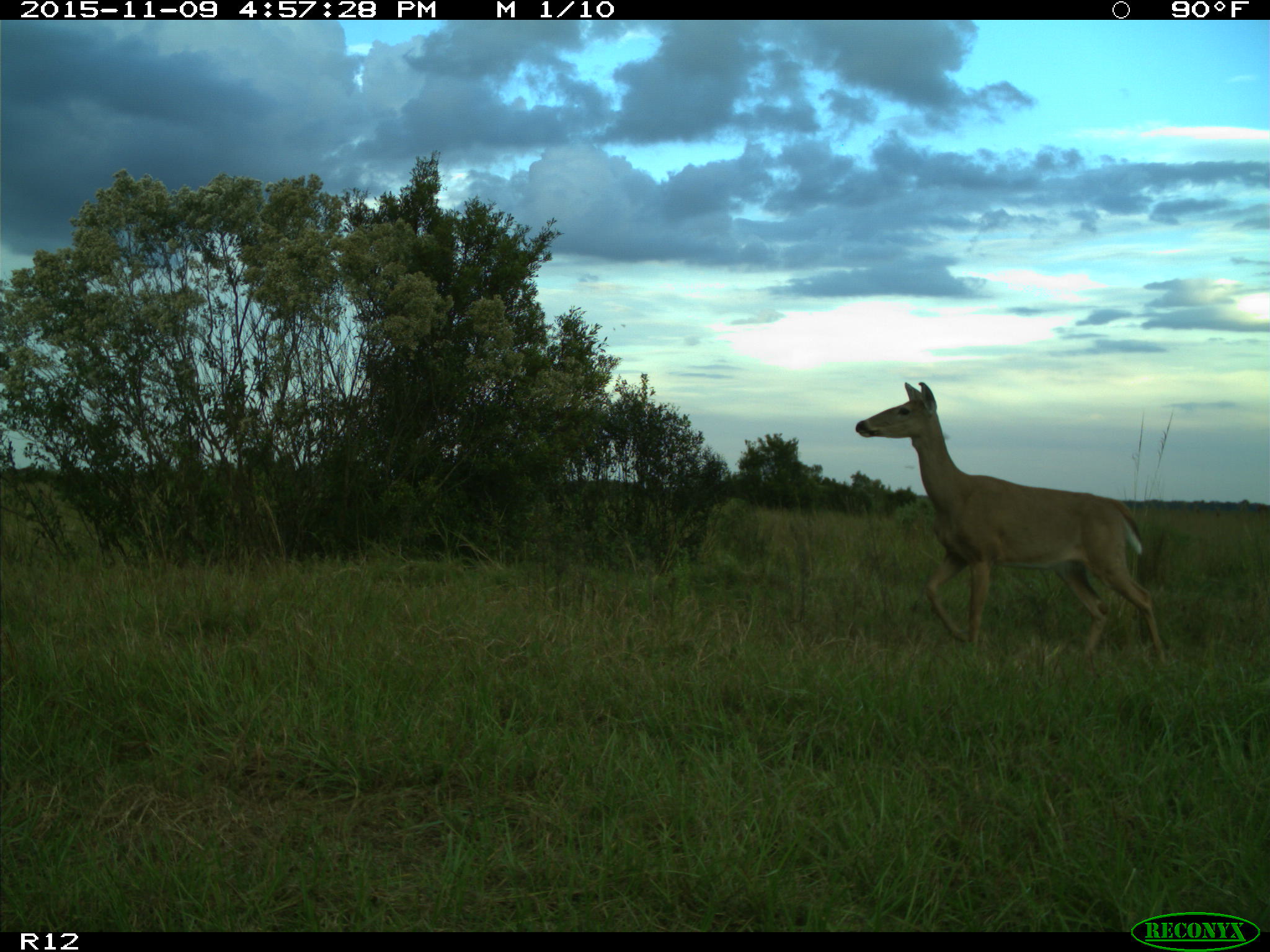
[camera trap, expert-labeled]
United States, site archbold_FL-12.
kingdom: Animalia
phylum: Chordata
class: Mammalia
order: Artiodactyla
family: Cervidae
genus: Odocoileus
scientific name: Odocoileus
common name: deer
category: unidentified deer